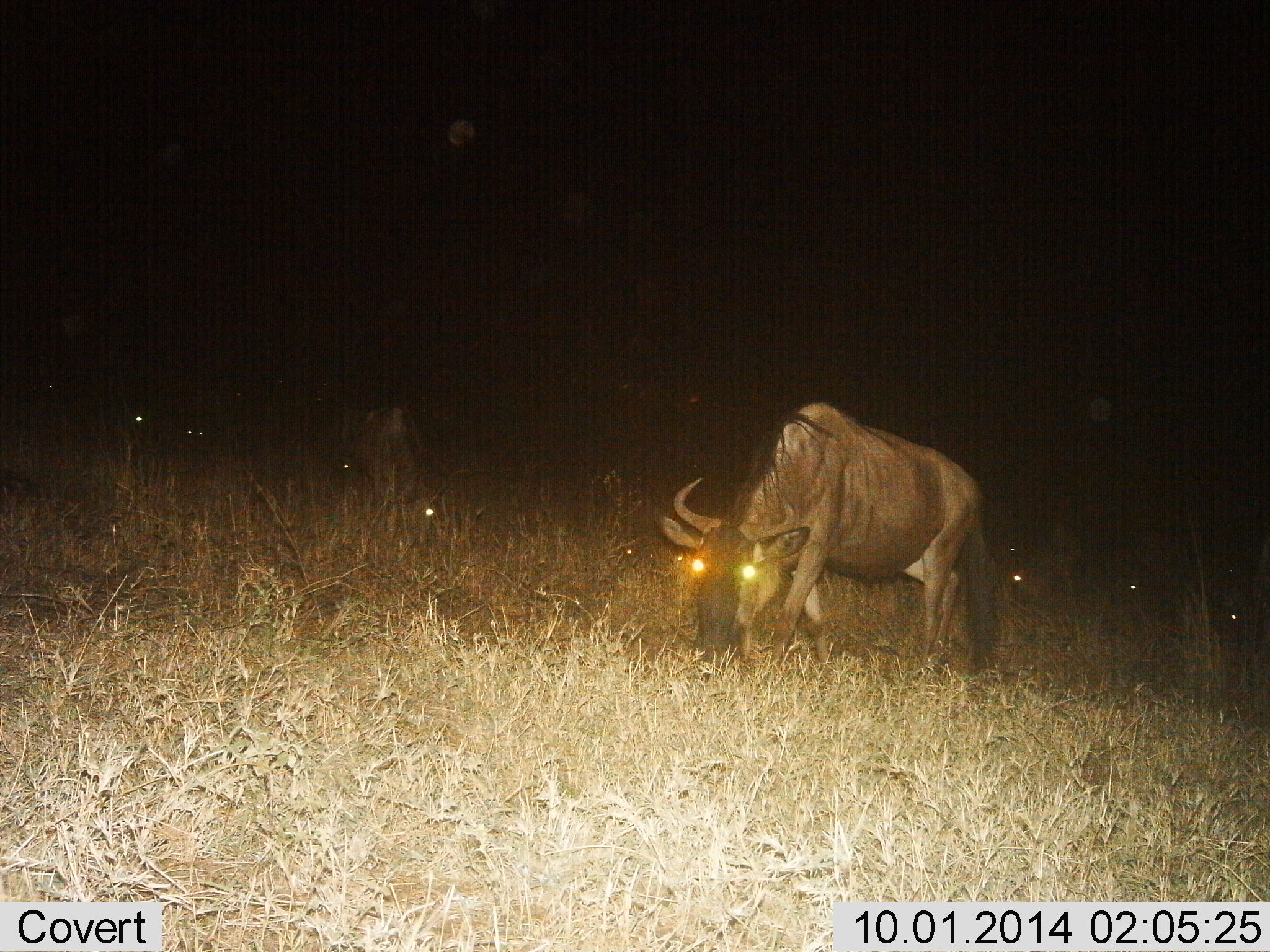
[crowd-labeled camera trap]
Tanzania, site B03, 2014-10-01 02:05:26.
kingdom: Animalia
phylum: Chordata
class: Mammalia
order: Artiodactyla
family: Bovidae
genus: Connochaetes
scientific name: Connochaetes taurinus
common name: blue wildebeest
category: wildebeest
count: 4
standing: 20%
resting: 0%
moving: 20%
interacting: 0%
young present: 0%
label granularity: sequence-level